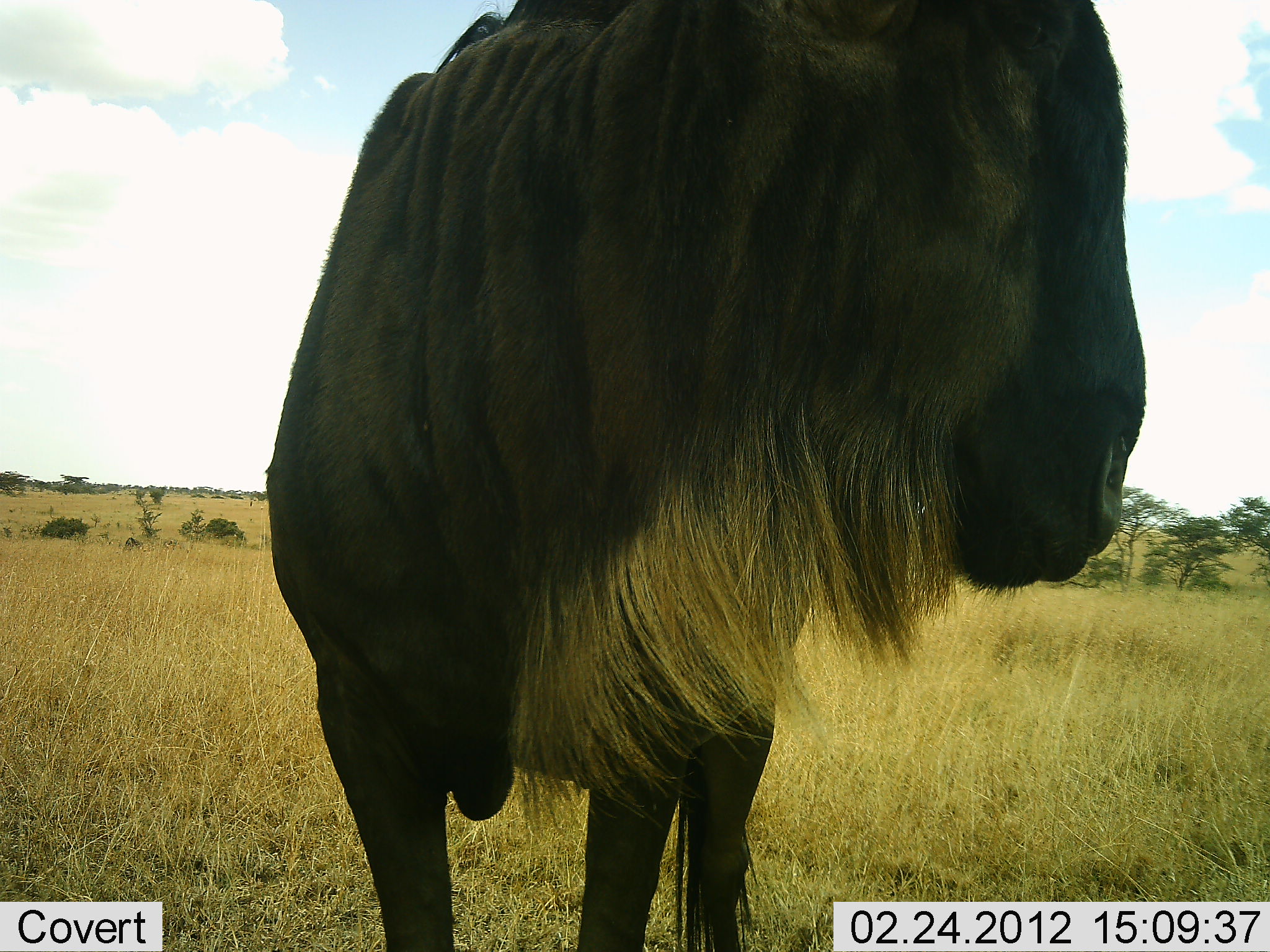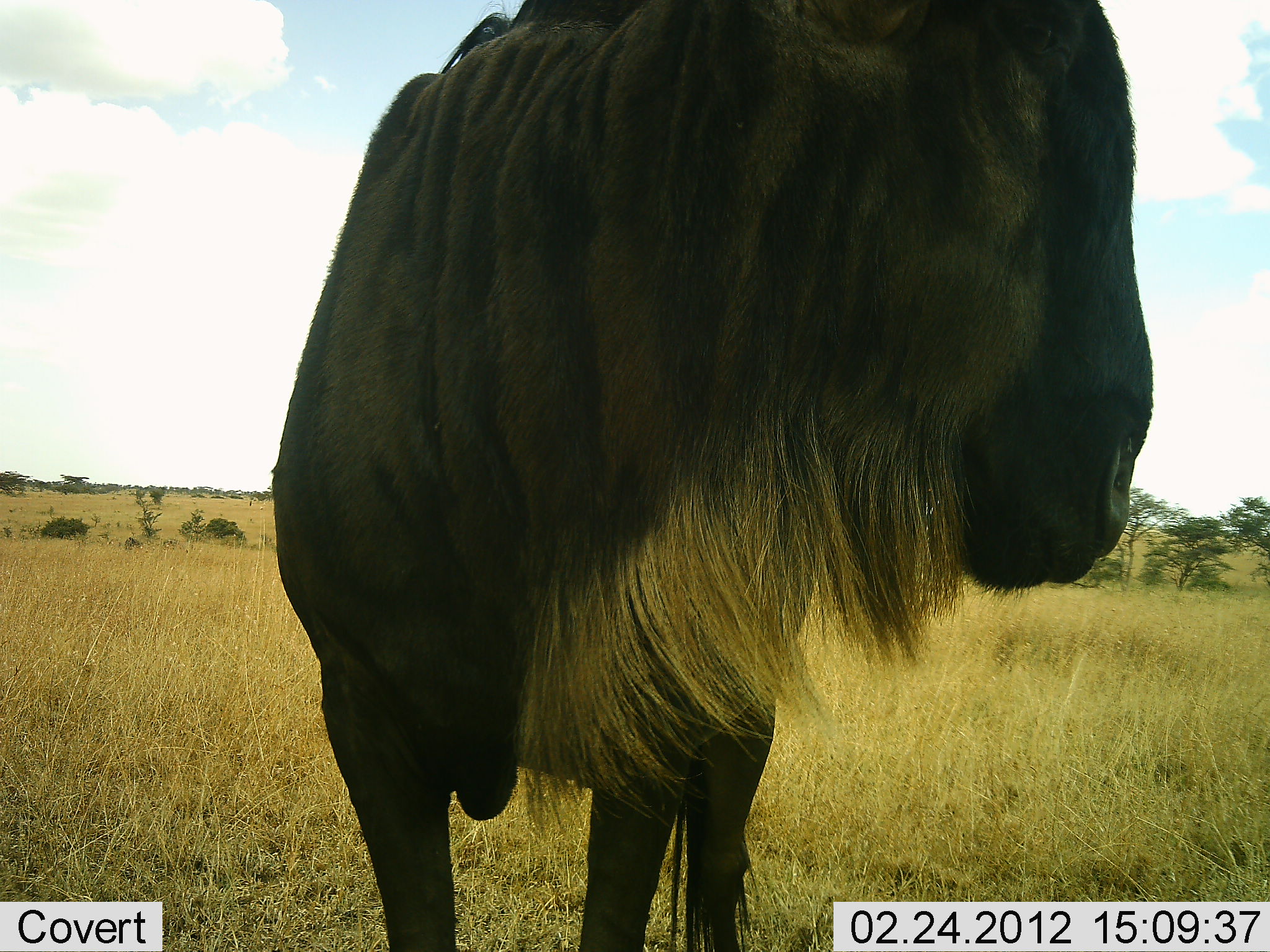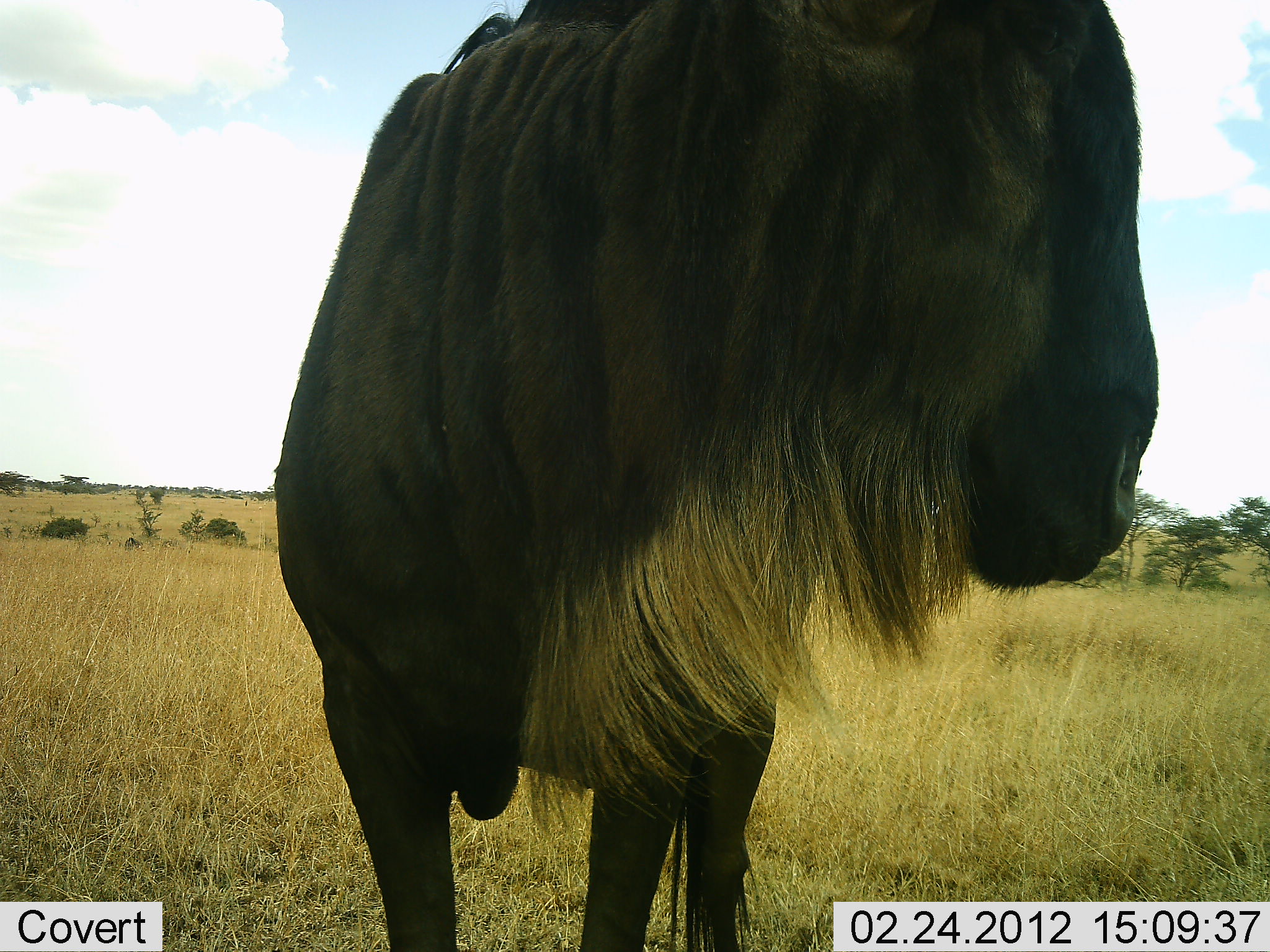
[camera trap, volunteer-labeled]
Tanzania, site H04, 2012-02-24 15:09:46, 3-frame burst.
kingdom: Animalia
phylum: Chordata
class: Mammalia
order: Artiodactyla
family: Bovidae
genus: Connochaetes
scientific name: Connochaetes taurinus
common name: blue wildebeest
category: wildebeest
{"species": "wildebeest (blue wildebeest) (Connochaetes taurinus)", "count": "1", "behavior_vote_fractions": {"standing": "100%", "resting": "0%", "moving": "0%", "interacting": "0%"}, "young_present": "0%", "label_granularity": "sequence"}